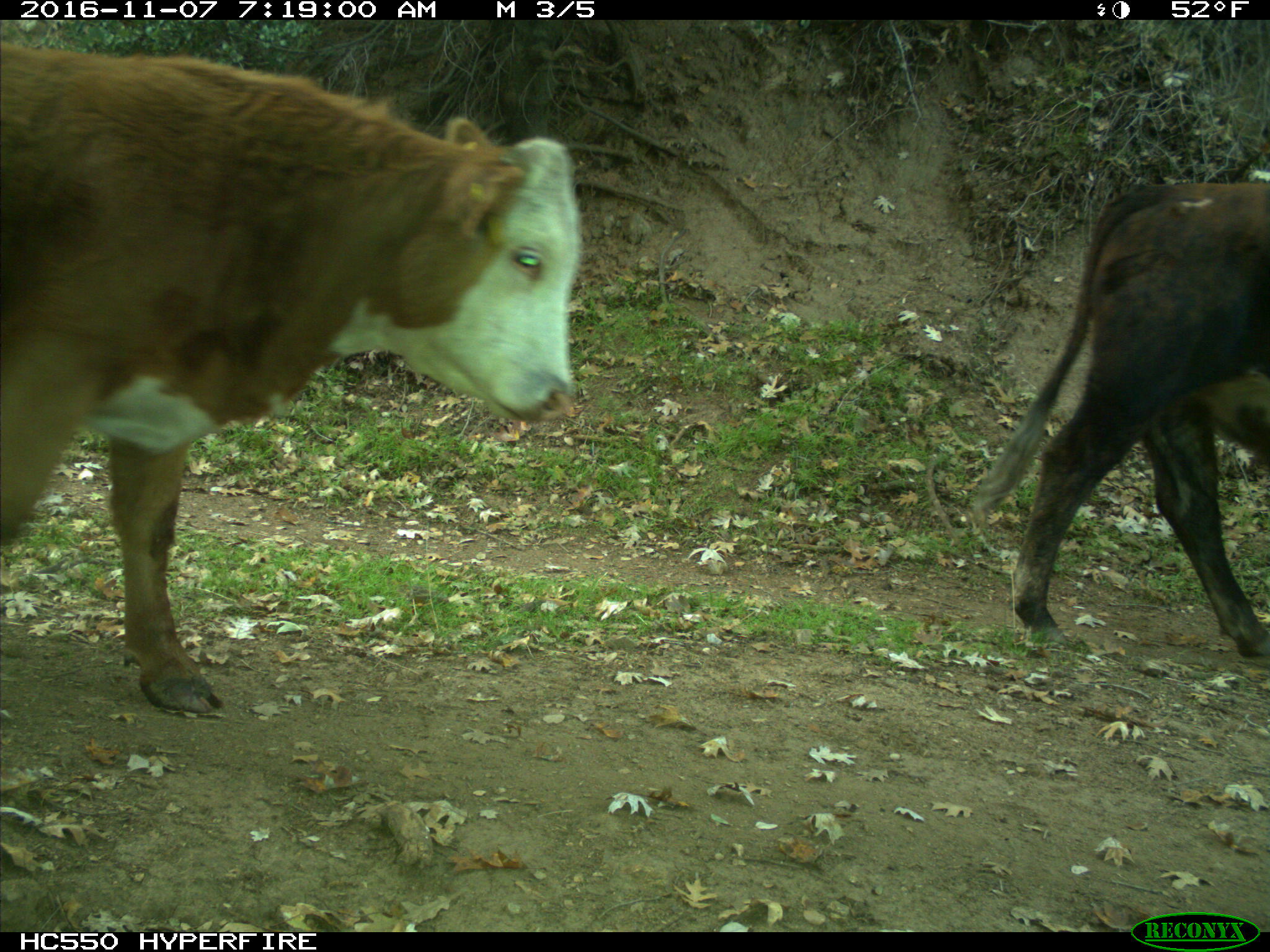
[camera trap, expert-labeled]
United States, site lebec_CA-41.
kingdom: Animalia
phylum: Chordata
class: Mammalia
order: Artiodactyla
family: Bovidae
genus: Bos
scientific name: Bos taurus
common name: domestic cow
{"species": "Bos taurus (domestic cow)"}